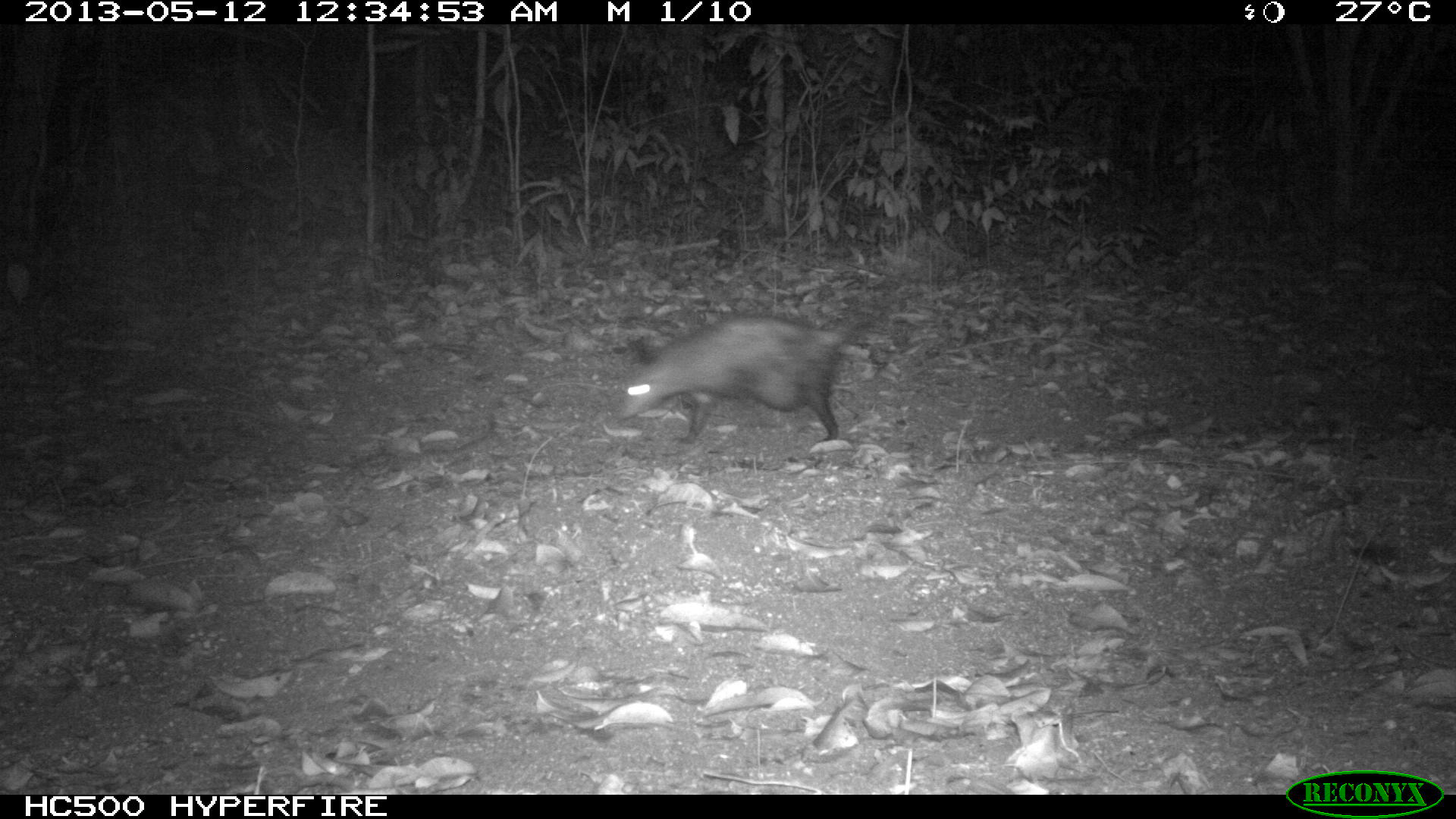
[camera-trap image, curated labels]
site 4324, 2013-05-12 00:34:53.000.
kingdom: Animalia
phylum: Chordata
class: Mammalia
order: Didelphimorphia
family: Didelphidae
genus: Didelphis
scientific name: Didelphis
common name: american opossums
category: didelphis sp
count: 1